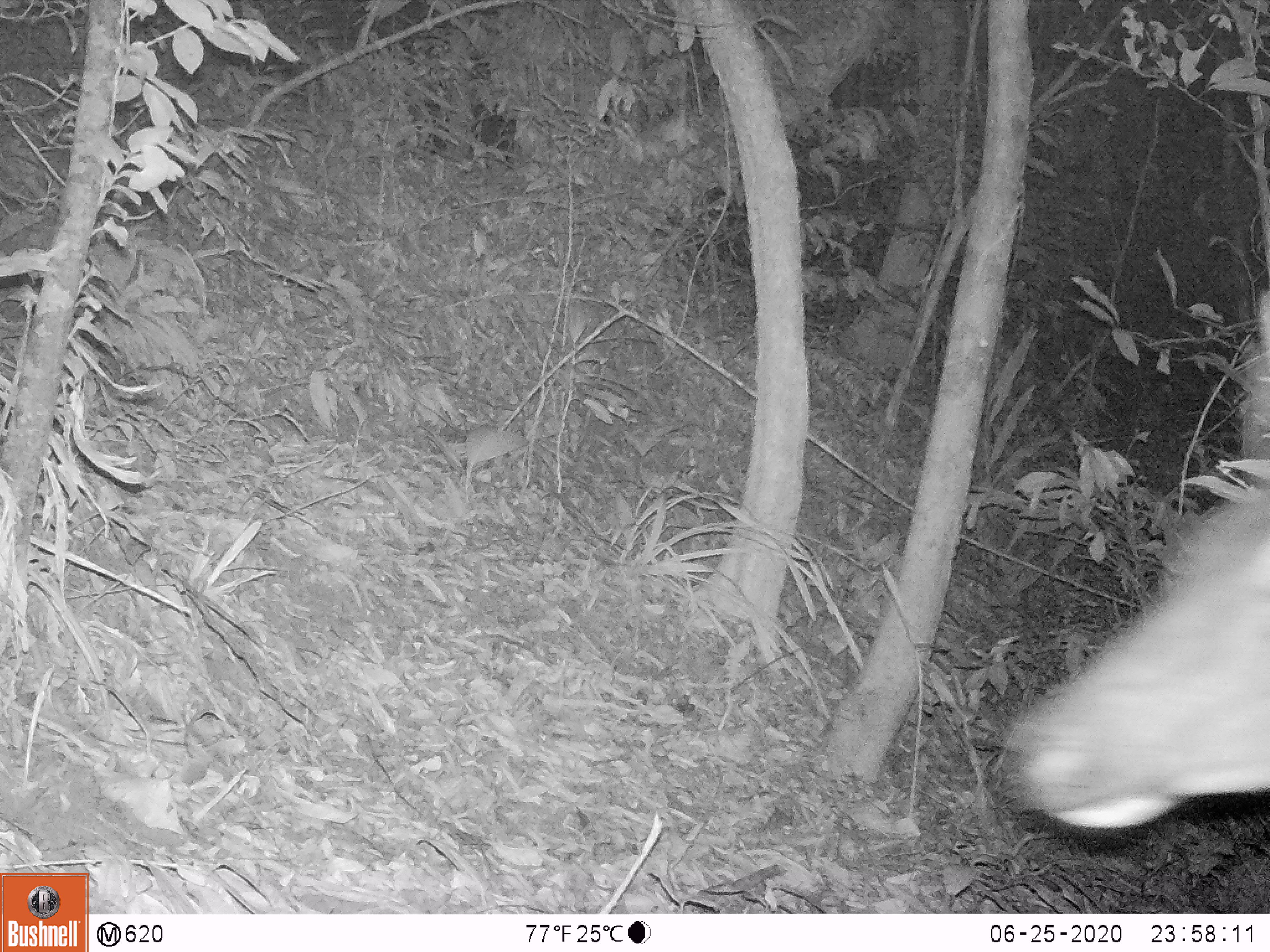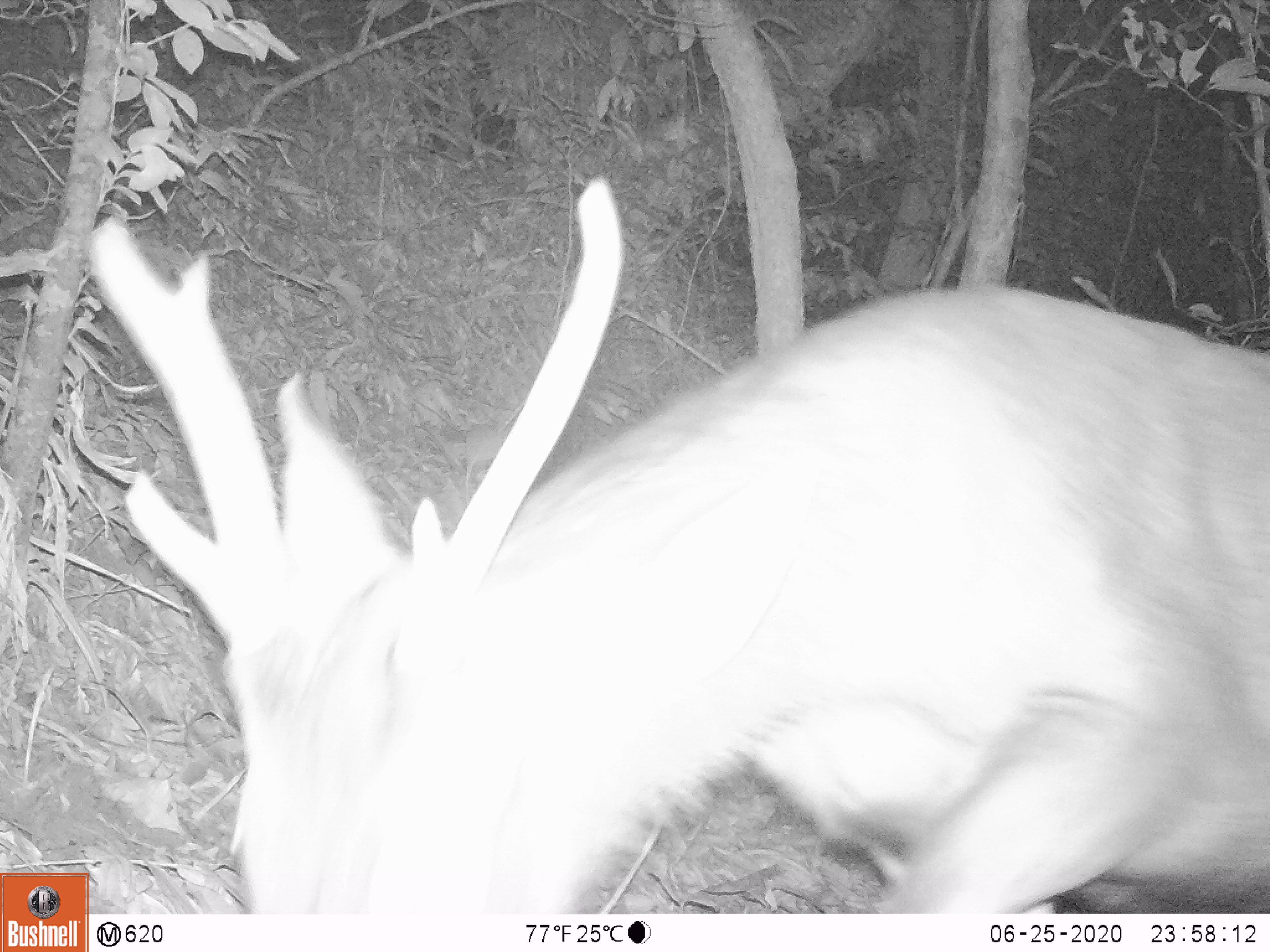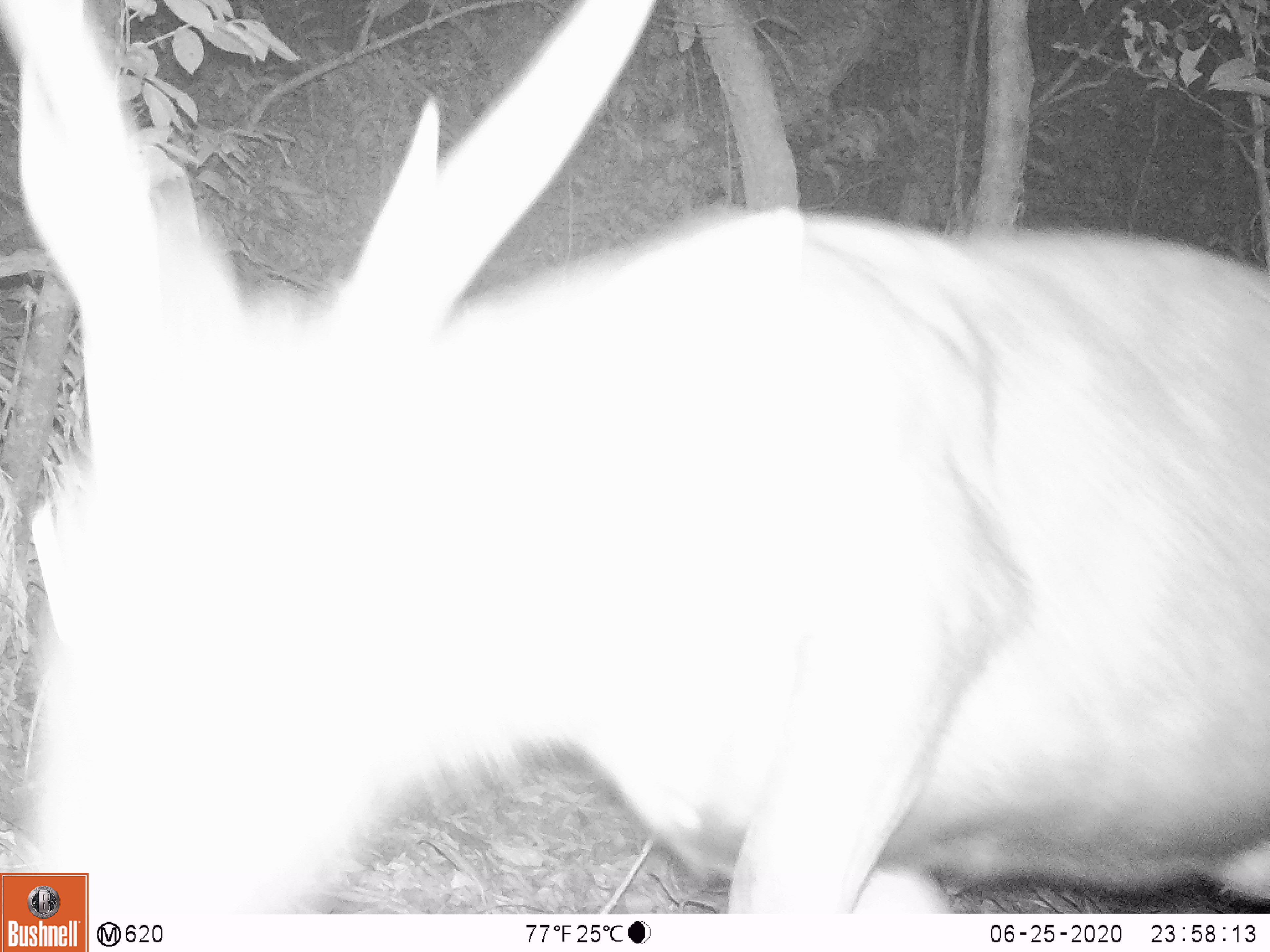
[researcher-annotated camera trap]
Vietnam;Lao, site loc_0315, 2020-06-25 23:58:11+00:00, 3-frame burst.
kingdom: Animalia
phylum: Chordata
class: Mammalia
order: Artiodactyla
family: Cervidae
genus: Rusa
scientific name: Rusa unicolor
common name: sambar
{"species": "sambar (Rusa unicolor)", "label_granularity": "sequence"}